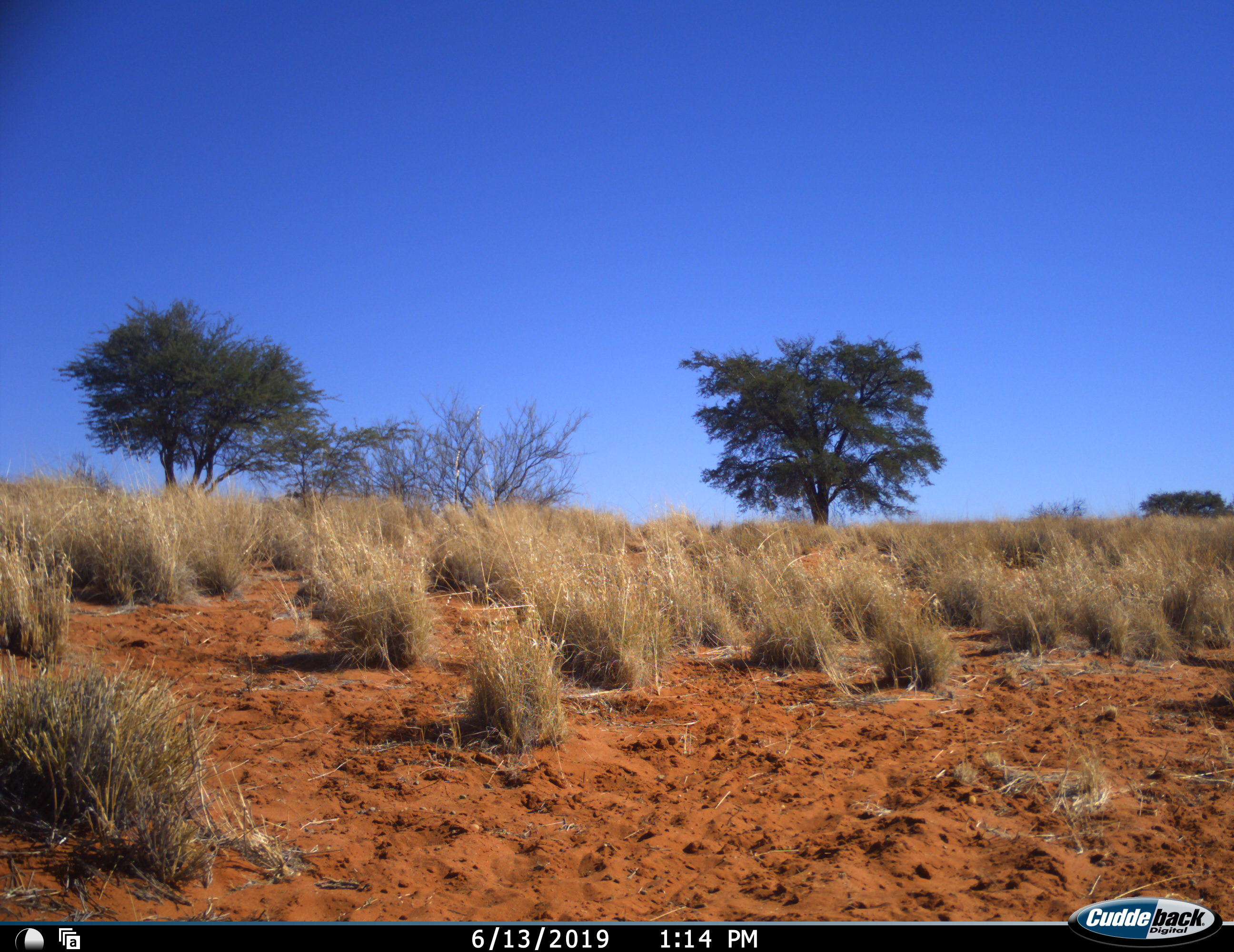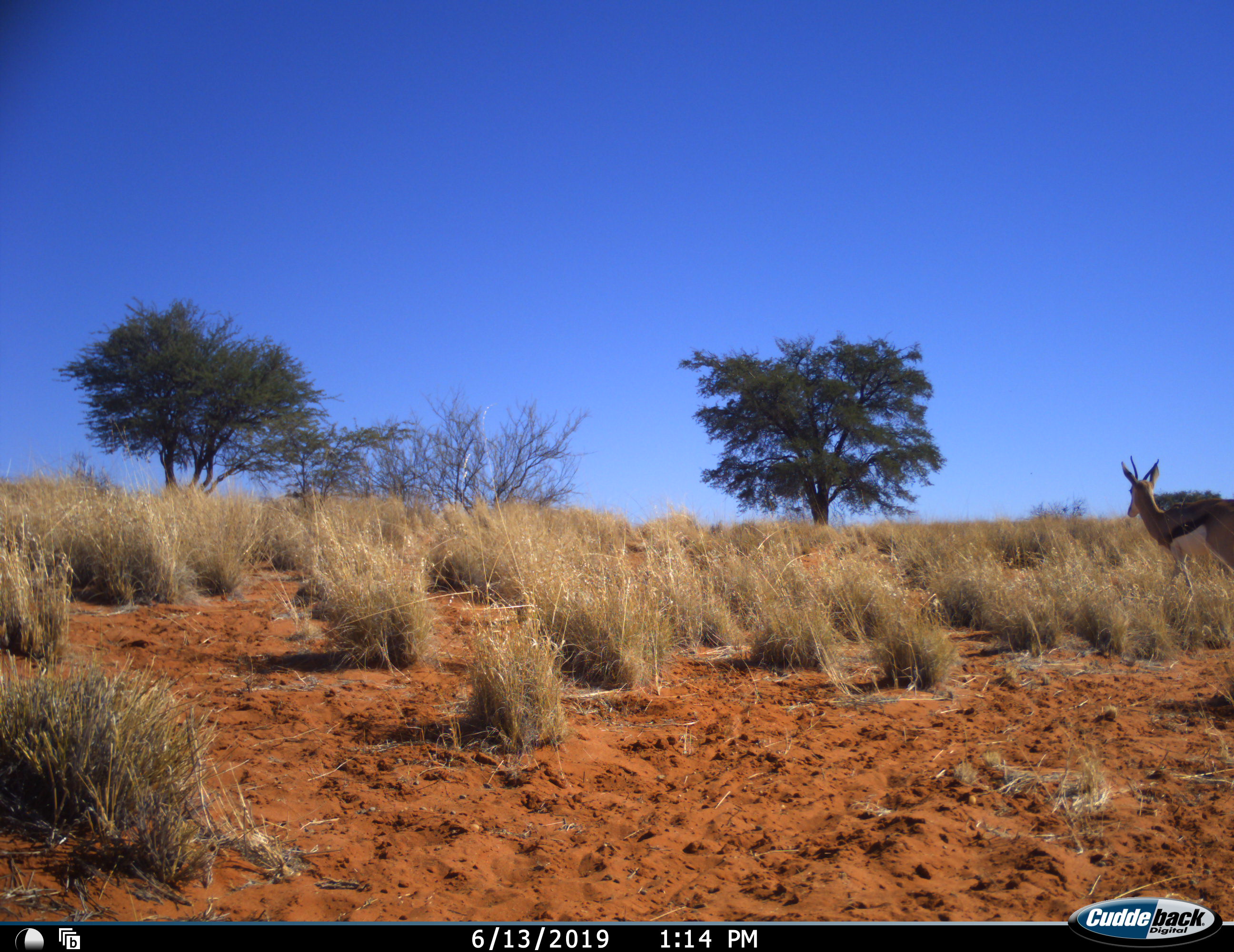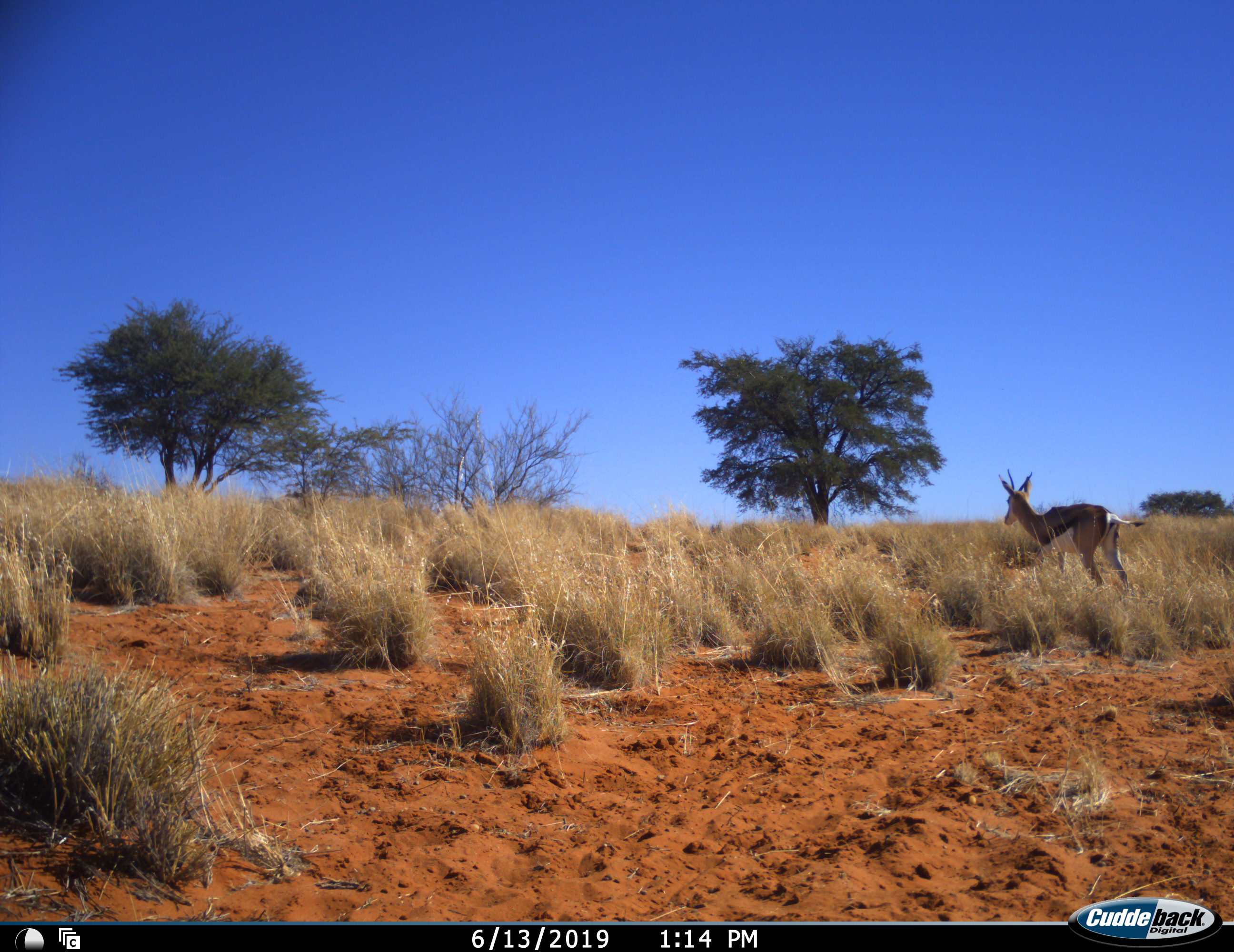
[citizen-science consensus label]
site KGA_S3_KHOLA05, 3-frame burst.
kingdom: Animalia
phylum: Chordata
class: Mammalia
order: Artiodactyla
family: Bovidae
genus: Antidorcas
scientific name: Antidorcas marsupialis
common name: springbok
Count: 1.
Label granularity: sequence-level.